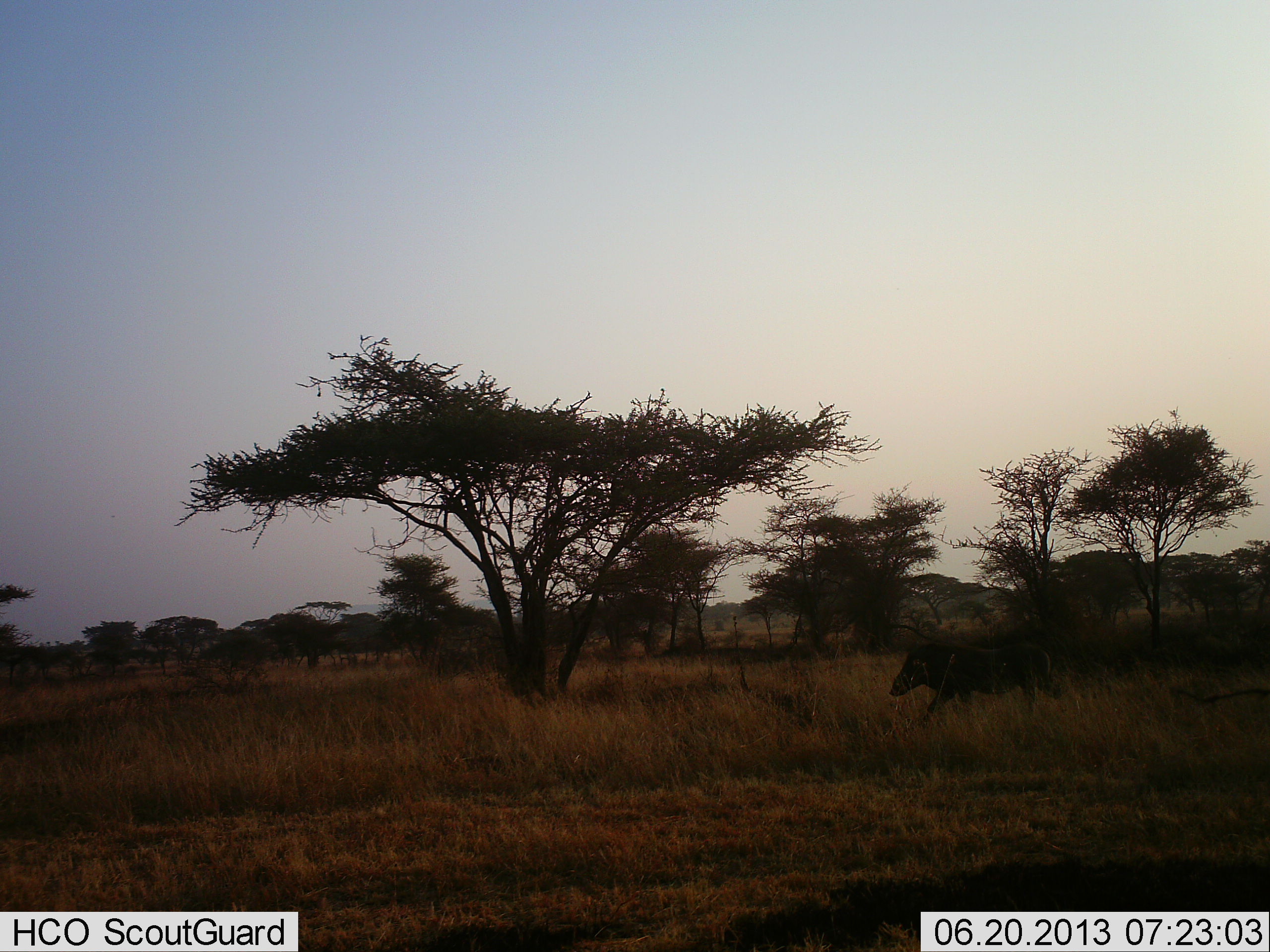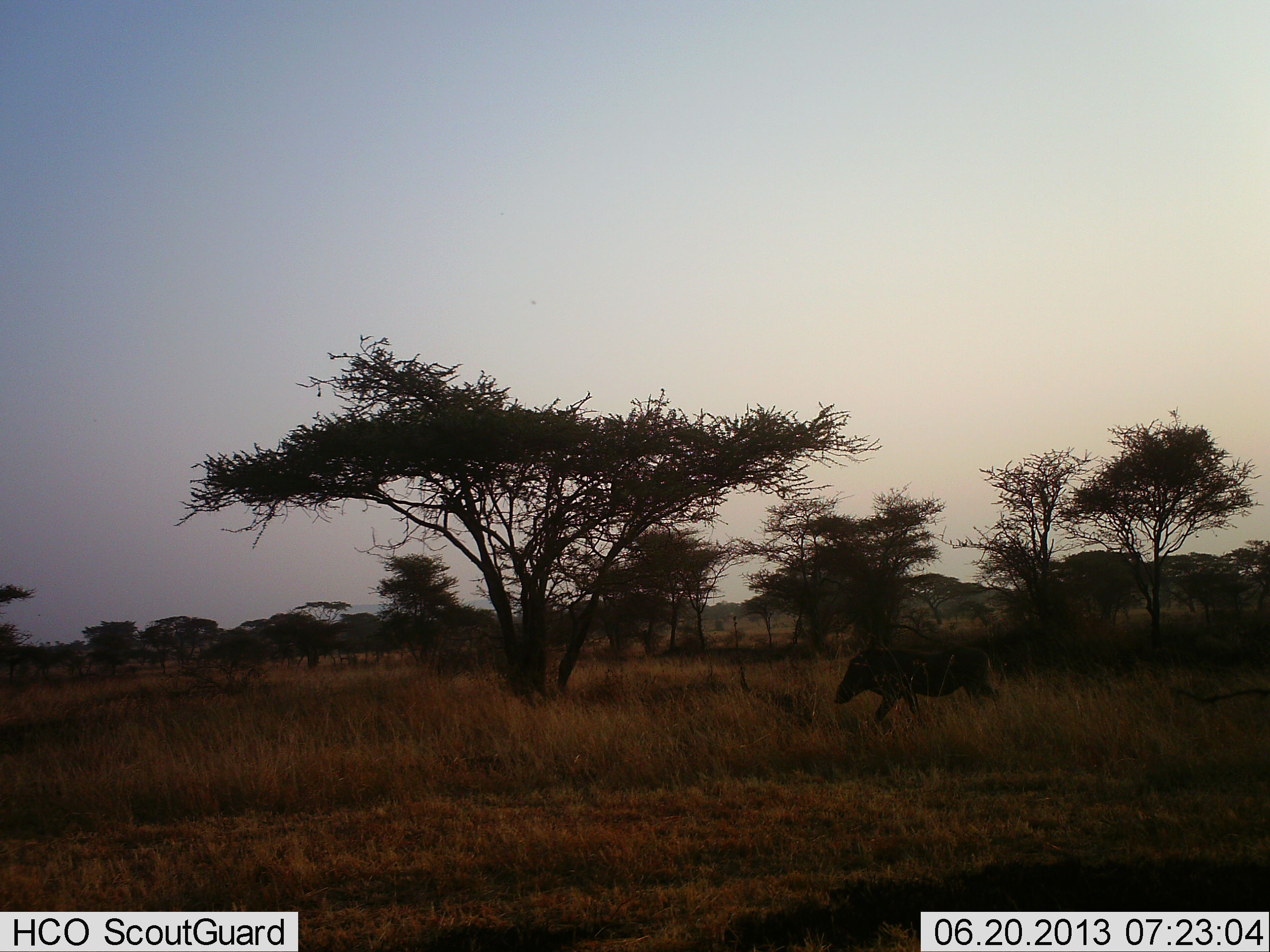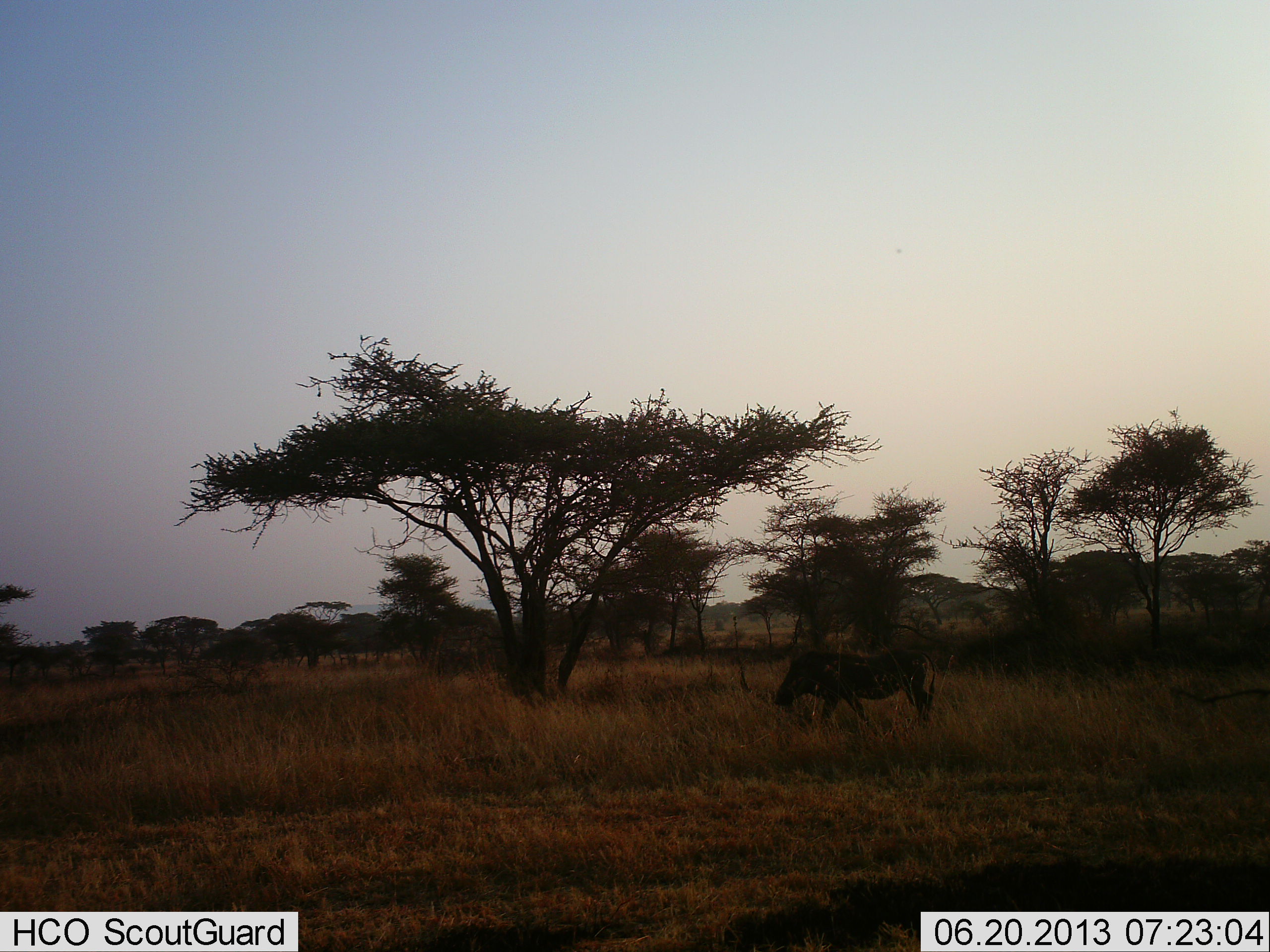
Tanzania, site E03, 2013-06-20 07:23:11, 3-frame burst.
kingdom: Animalia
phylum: Chordata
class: Mammalia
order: Artiodactyla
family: Suidae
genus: Phacochoerus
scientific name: Phacochoerus africanus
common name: warthog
Warthog (Phacochoerus africanus), count 1. Behavior (volunteer vote fractions): standing 0%, resting 0%, moving 100%, interacting 0%. Young present (vote fraction): 0%. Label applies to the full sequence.